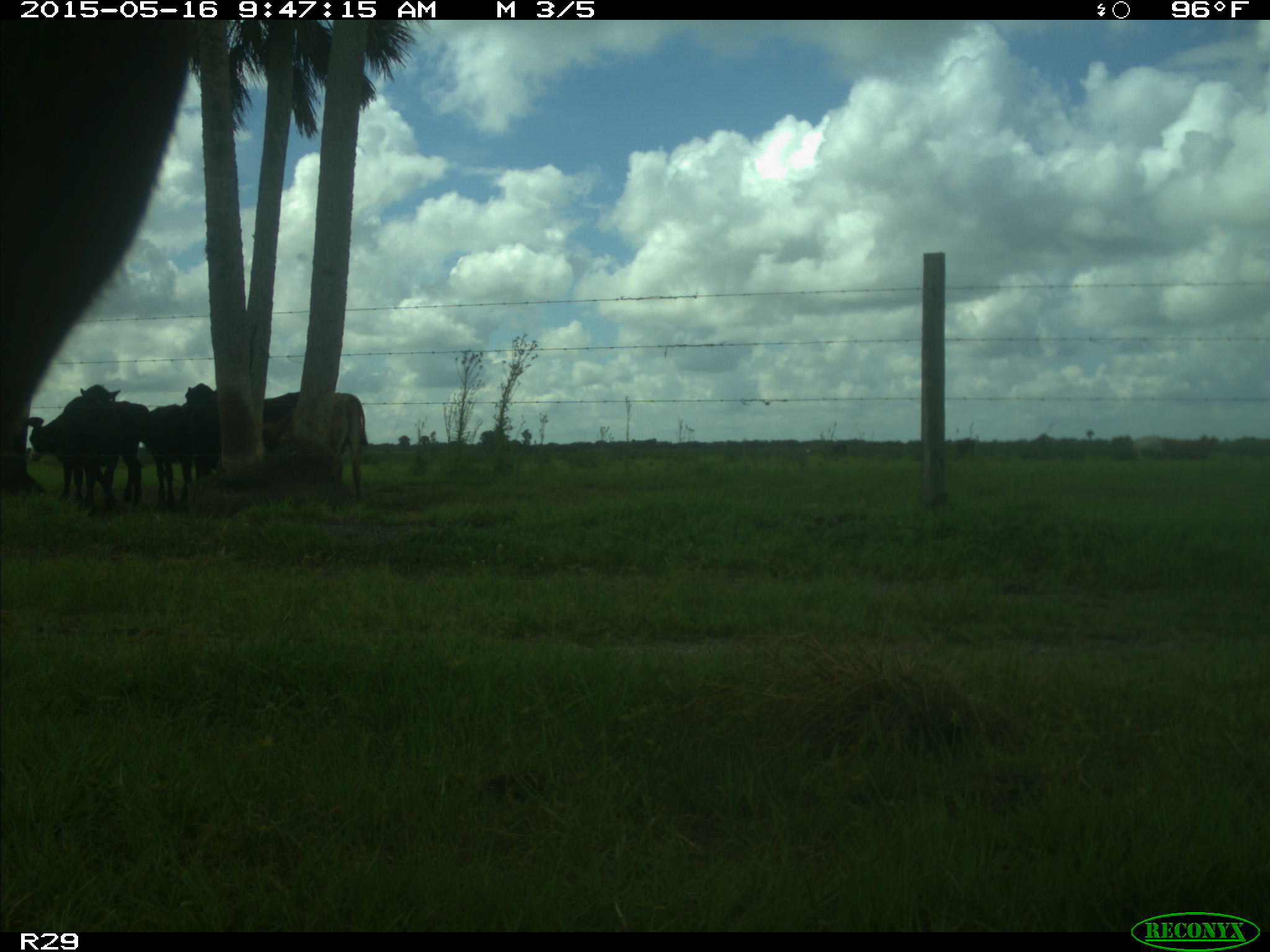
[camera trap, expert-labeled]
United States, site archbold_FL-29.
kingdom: Animalia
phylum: Chordata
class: Mammalia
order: Artiodactyla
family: Bovidae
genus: Bos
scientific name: Bos taurus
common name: domestic cow